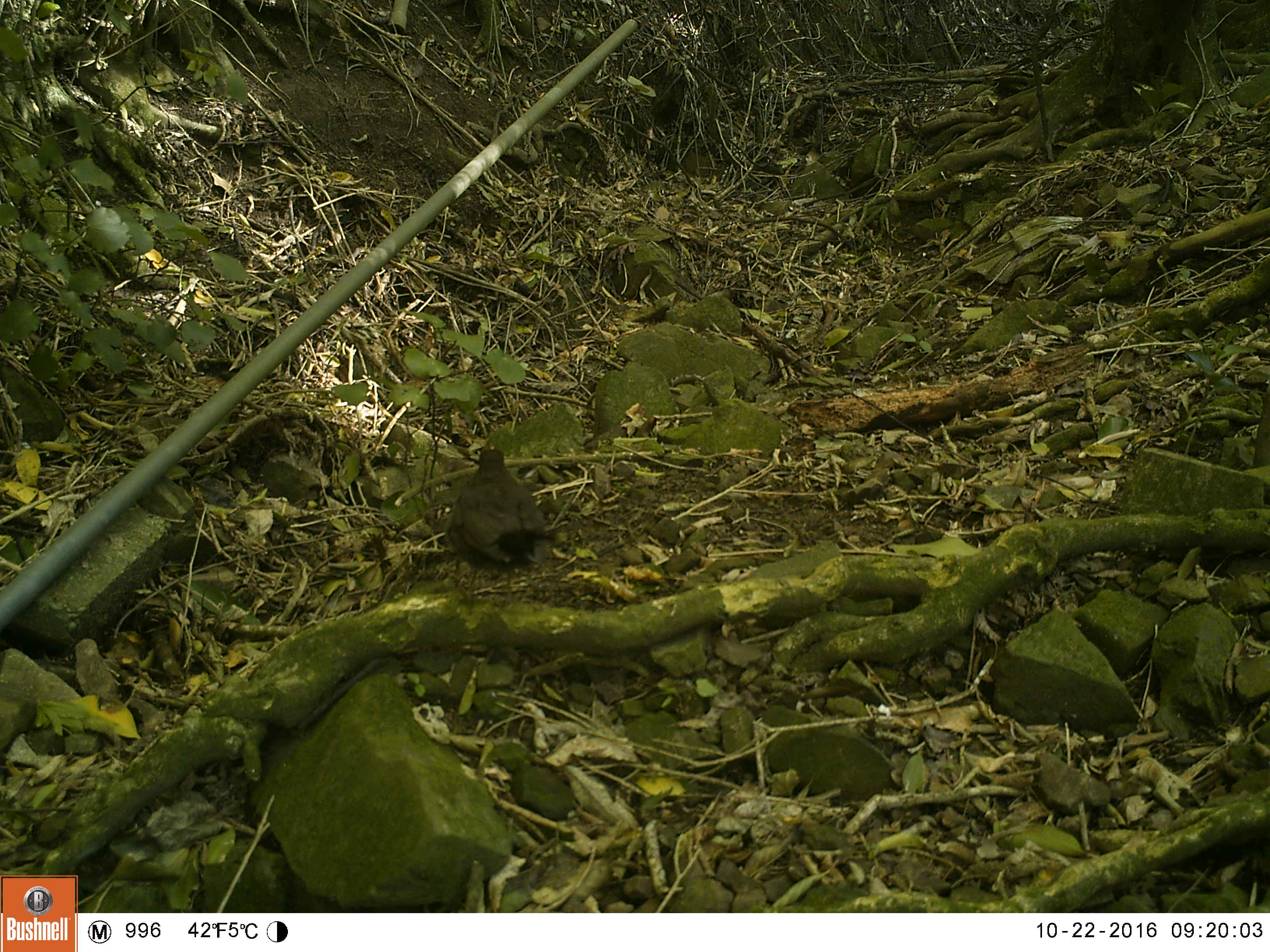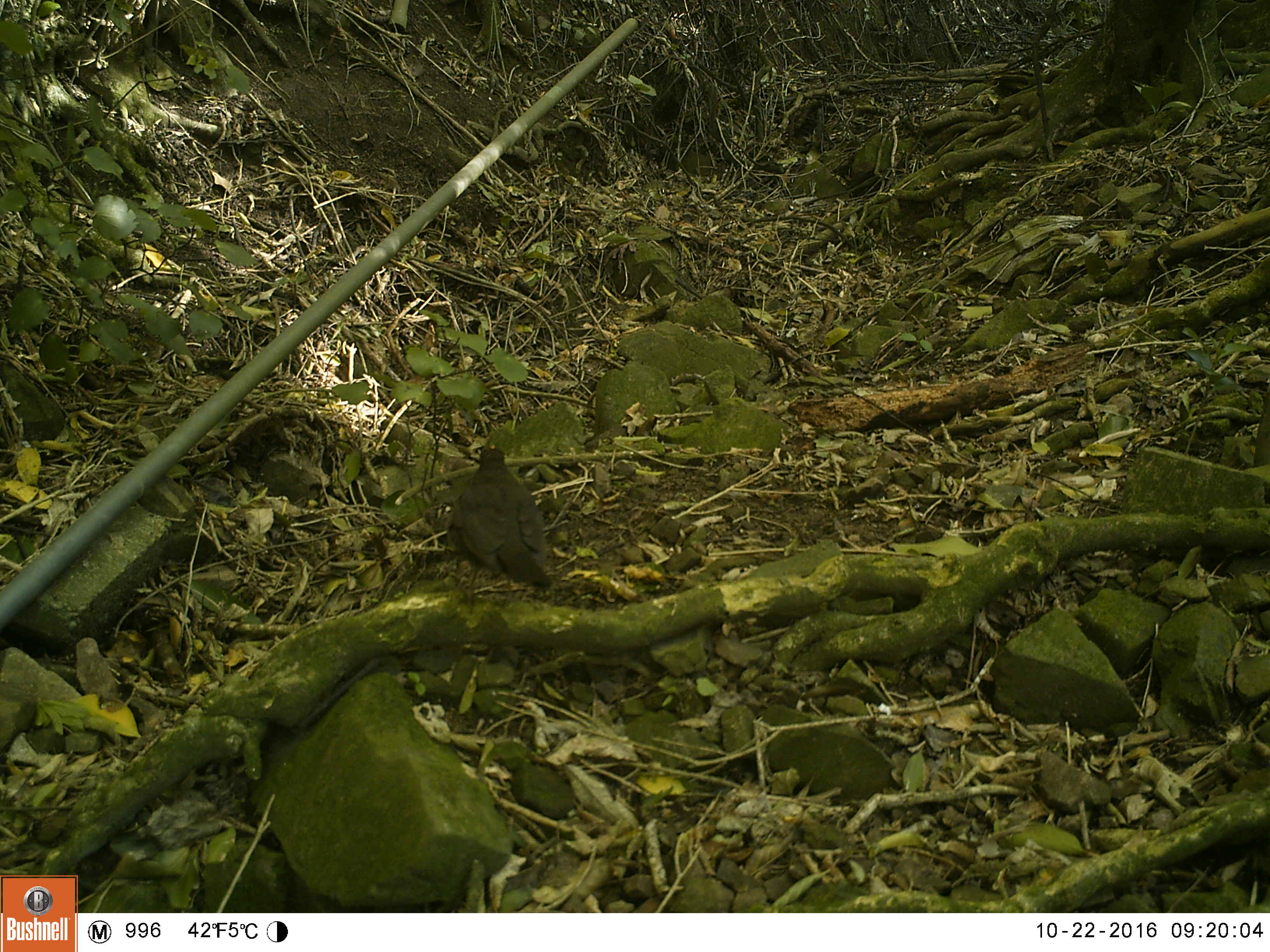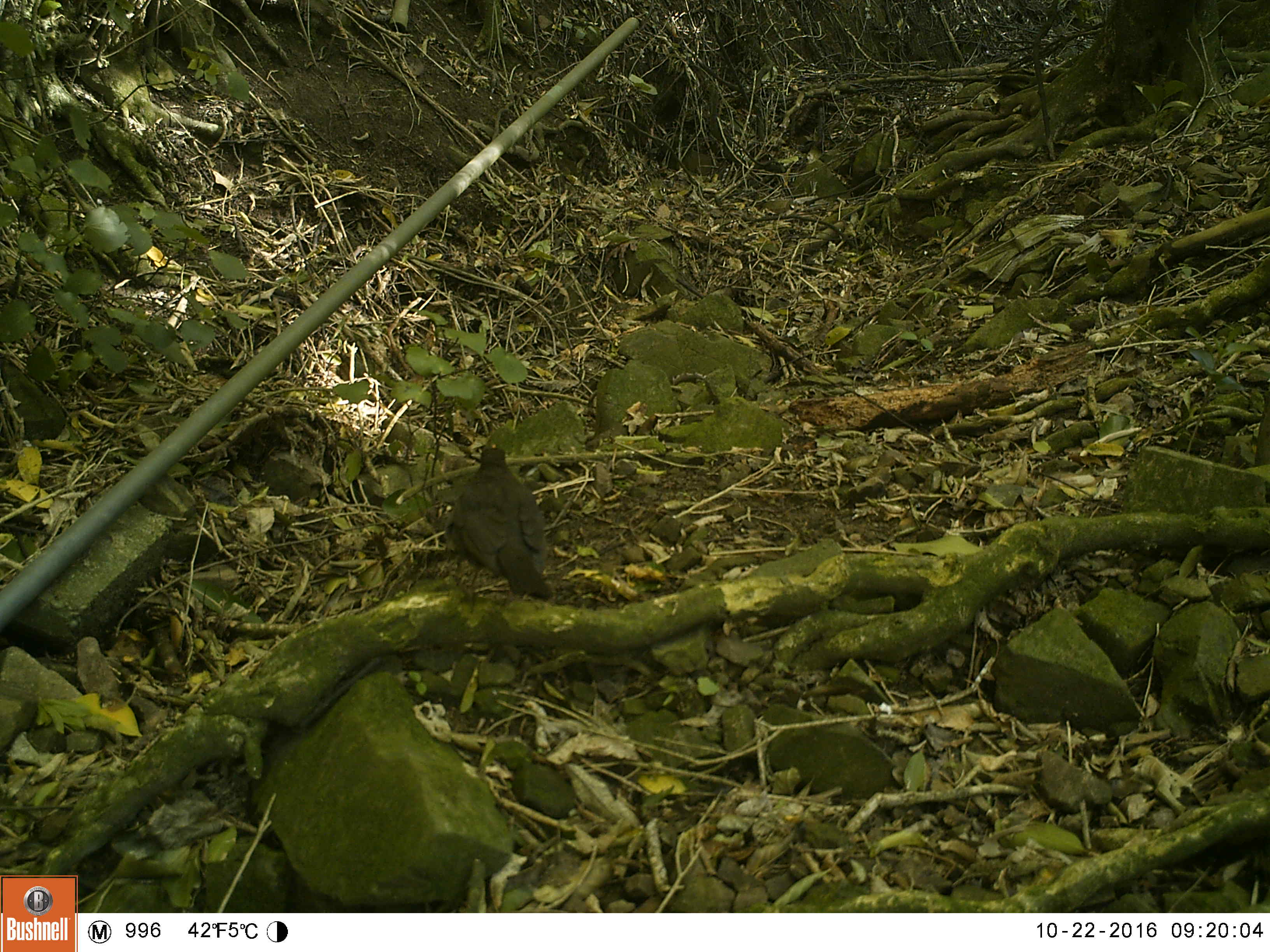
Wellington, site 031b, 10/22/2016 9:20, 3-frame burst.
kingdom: Animalia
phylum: Chordata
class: Aves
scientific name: Aves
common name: bird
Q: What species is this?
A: Bird (Aves).